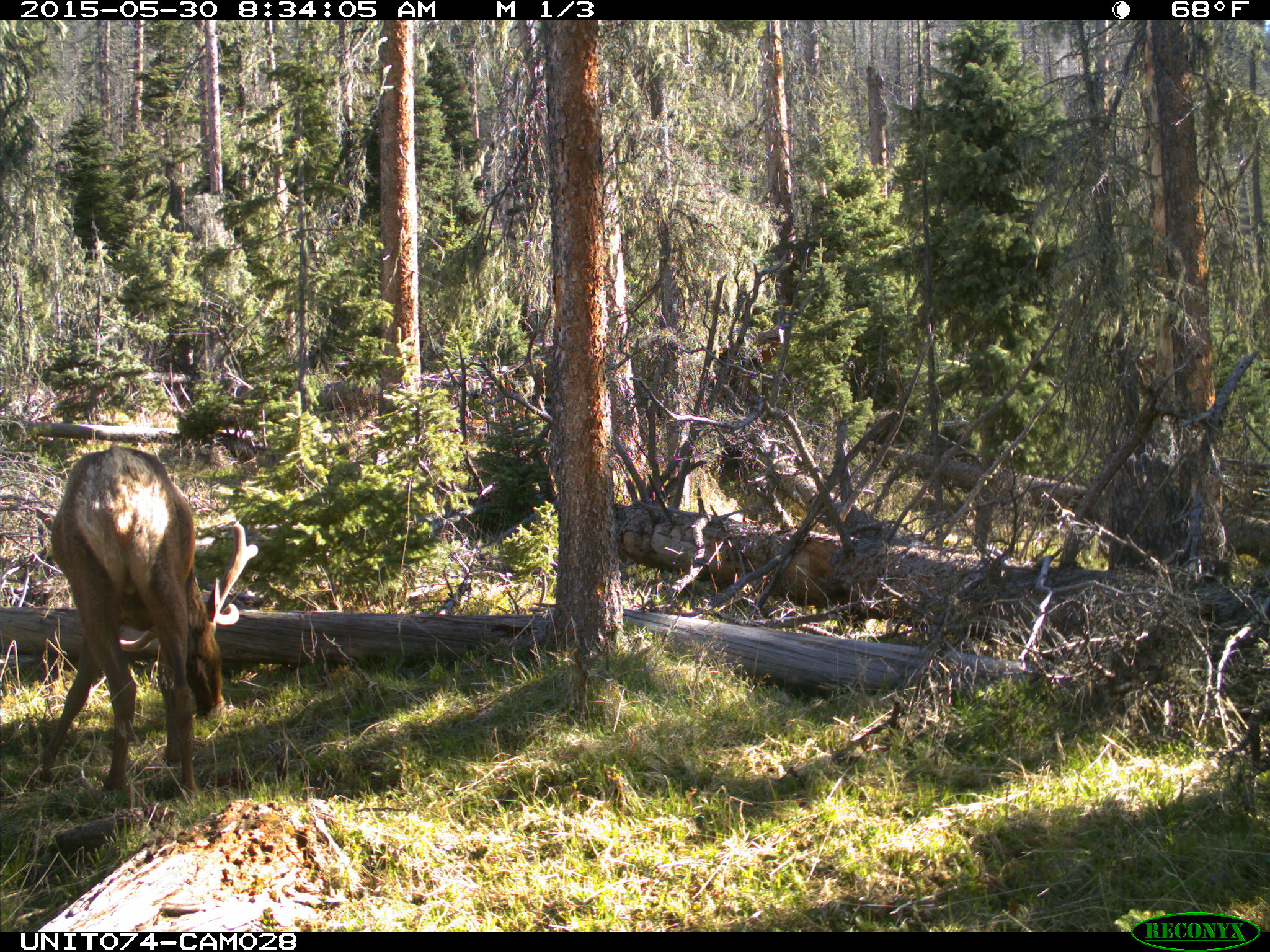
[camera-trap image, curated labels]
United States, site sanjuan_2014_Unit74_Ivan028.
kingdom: Animalia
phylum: Chordata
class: Mammalia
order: Artiodactyla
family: Cervidae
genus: Cervus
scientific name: Cervus elaphus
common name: red deer